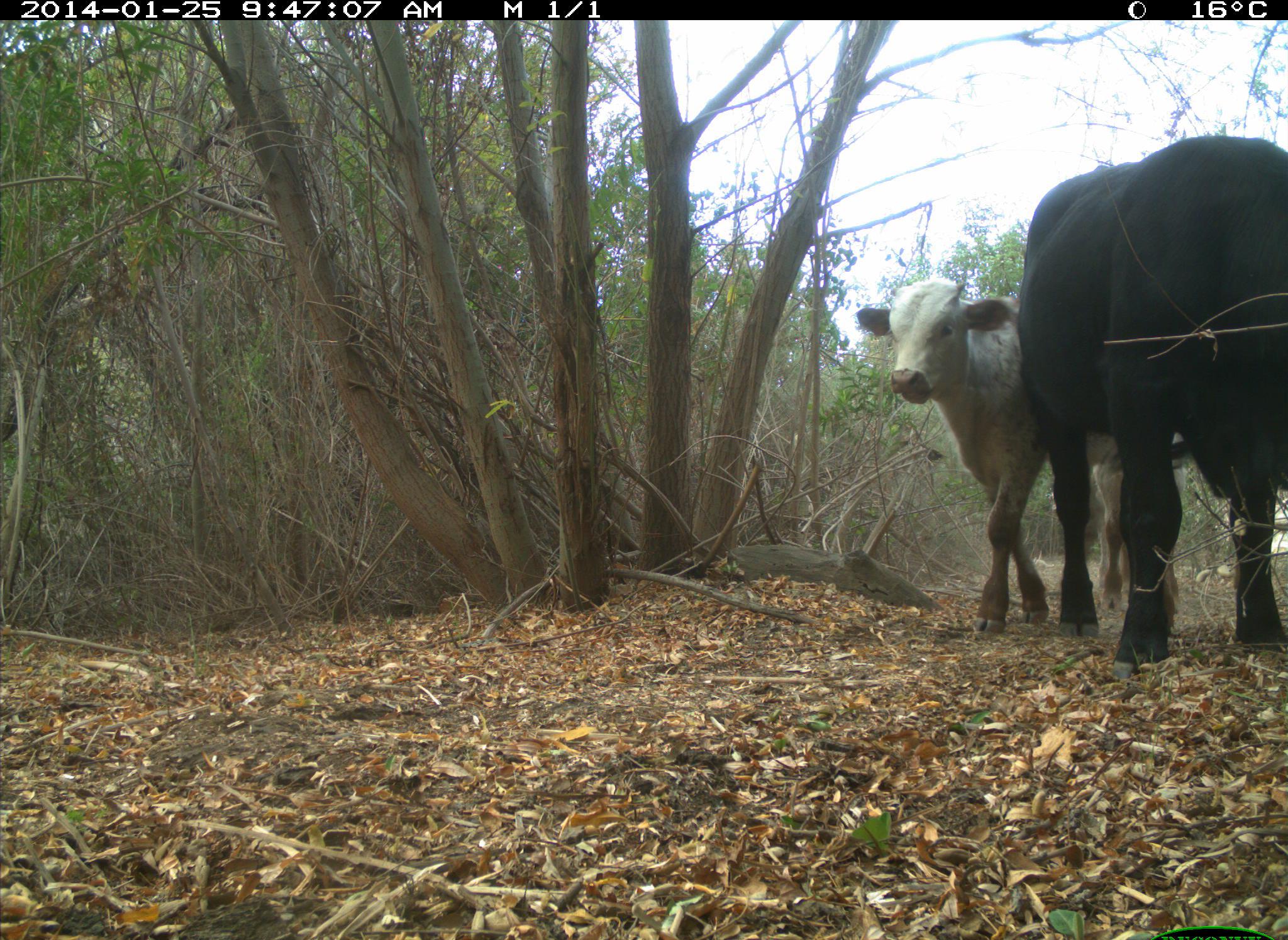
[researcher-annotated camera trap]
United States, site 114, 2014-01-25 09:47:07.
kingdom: Animalia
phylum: Chordata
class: Mammalia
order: Artiodactyla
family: Bovidae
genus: Bos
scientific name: Bos taurus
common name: cow